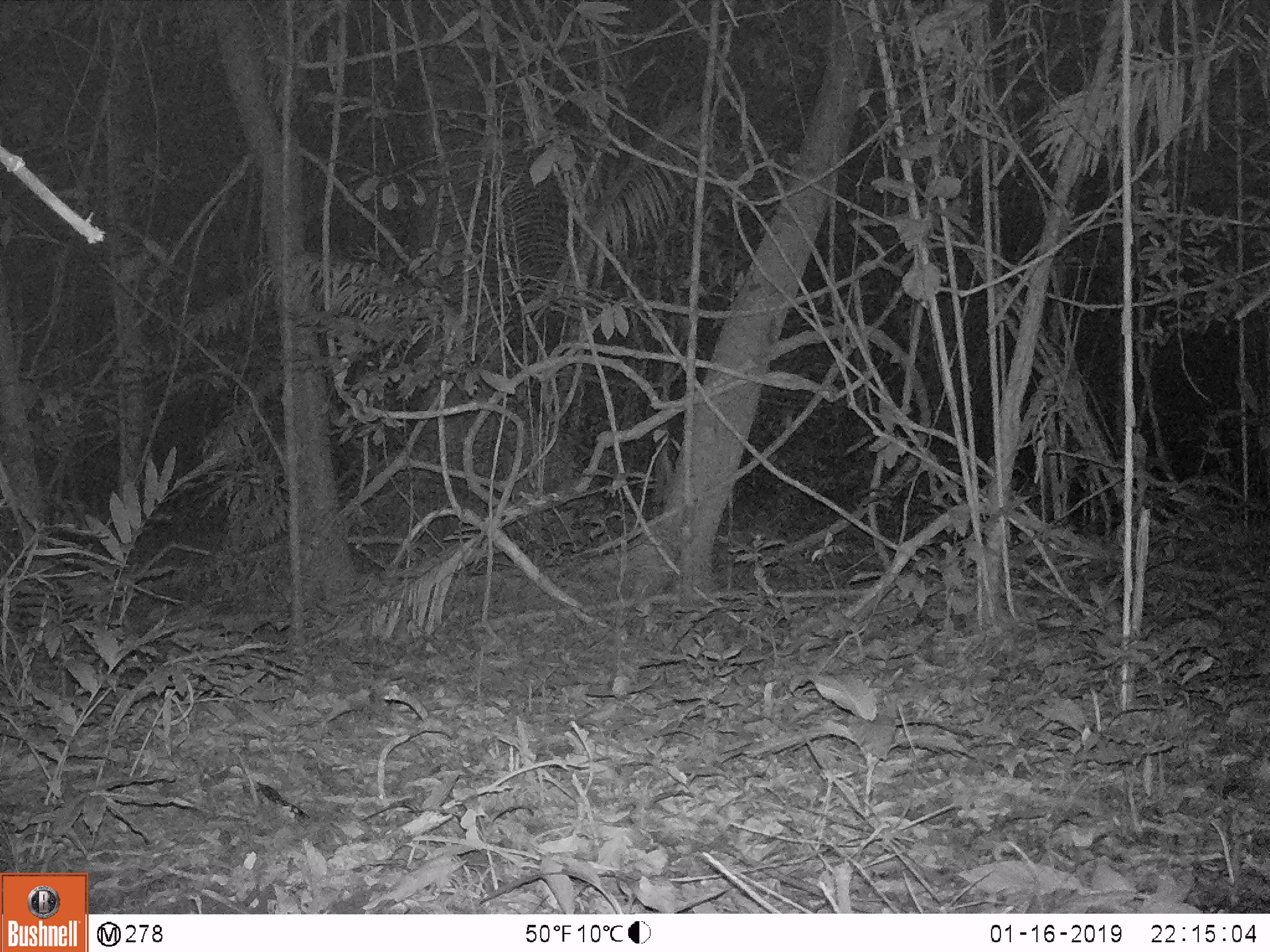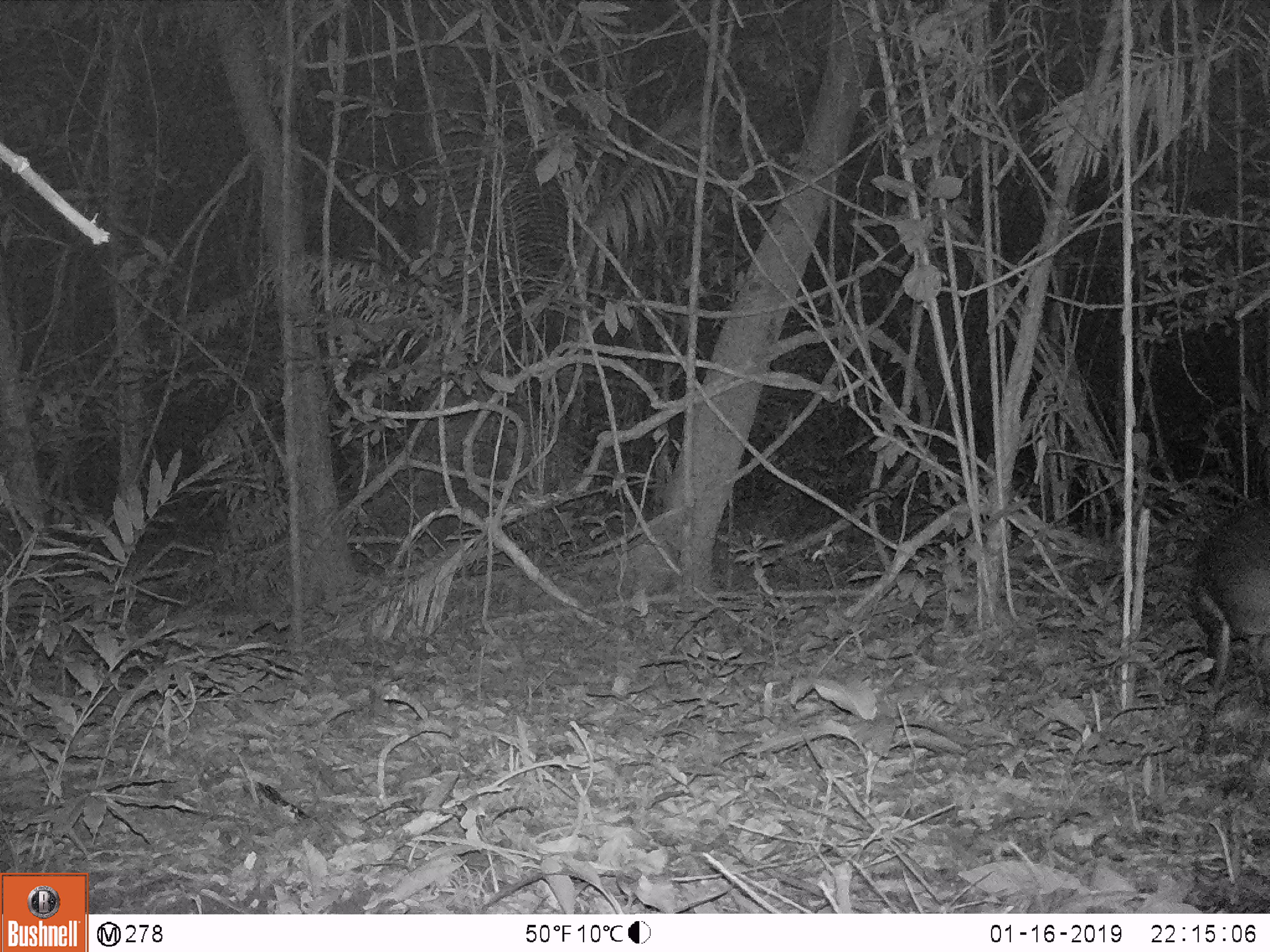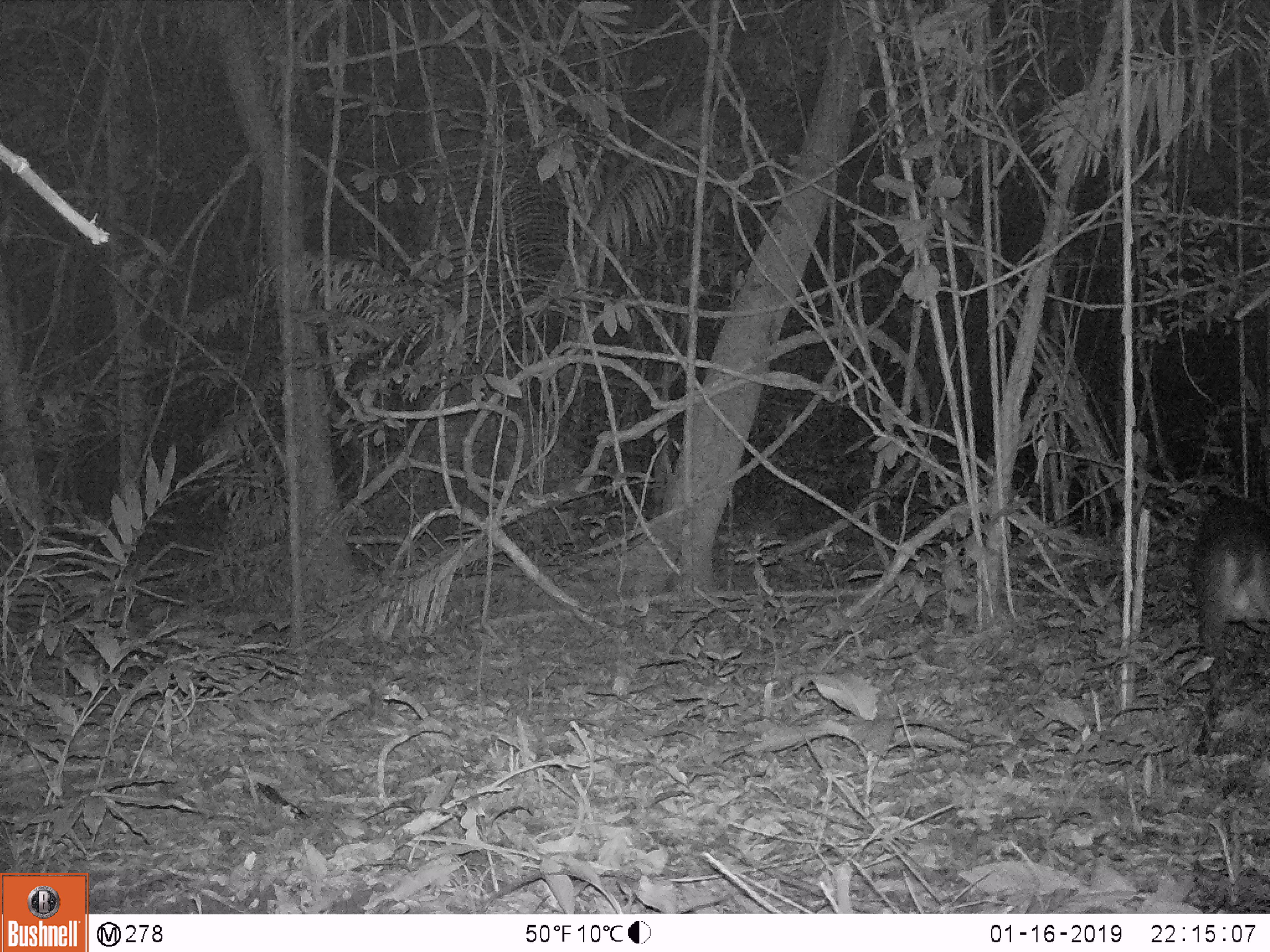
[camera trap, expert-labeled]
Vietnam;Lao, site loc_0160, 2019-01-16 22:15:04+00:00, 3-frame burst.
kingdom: Animalia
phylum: Chordata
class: Mammalia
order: Artiodactyla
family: Cervidae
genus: Muntiacus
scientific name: Muntiacus vuquangensis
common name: large-antlered muntjac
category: large antlered muntjac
Large antlered muntjac (large-antlered muntjac) (Muntiacus vuquangensis). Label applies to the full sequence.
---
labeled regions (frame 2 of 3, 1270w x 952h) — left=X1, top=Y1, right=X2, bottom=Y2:
large antlered muntjac: left=1180, top=490, right=1270, bottom=709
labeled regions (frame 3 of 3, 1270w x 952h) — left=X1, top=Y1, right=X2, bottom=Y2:
large antlered muntjac: left=1185, top=487, right=1270, bottom=748